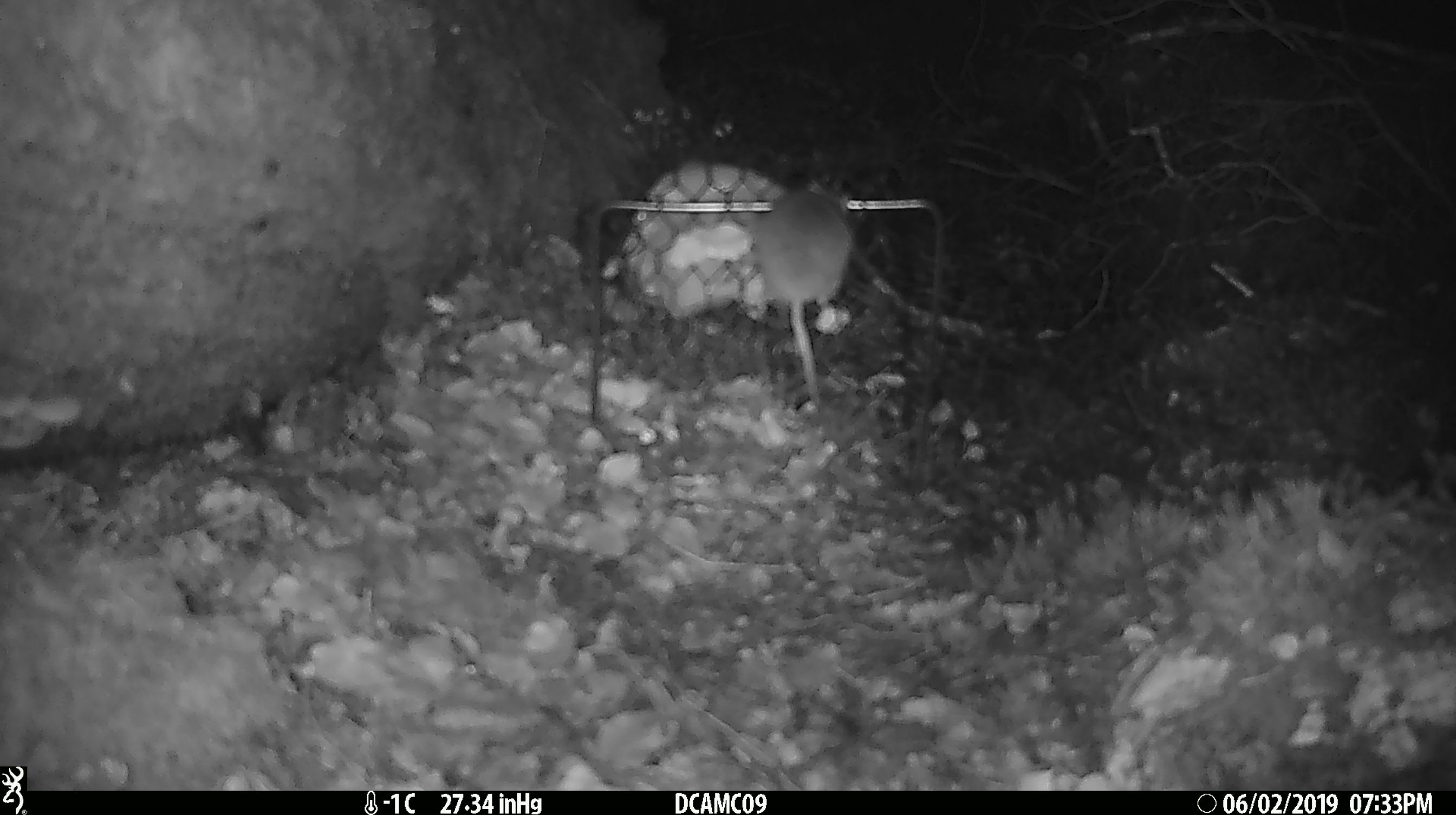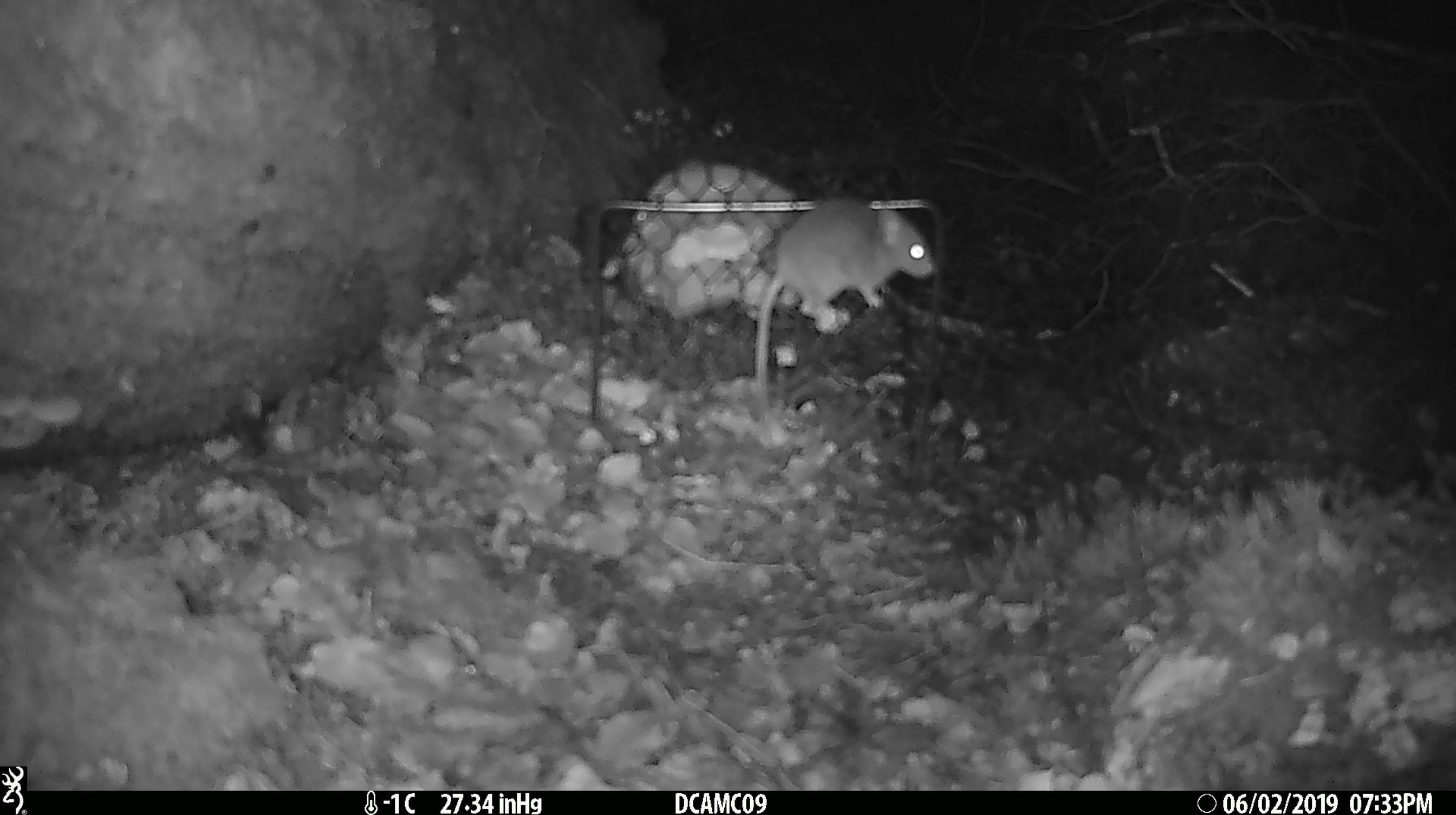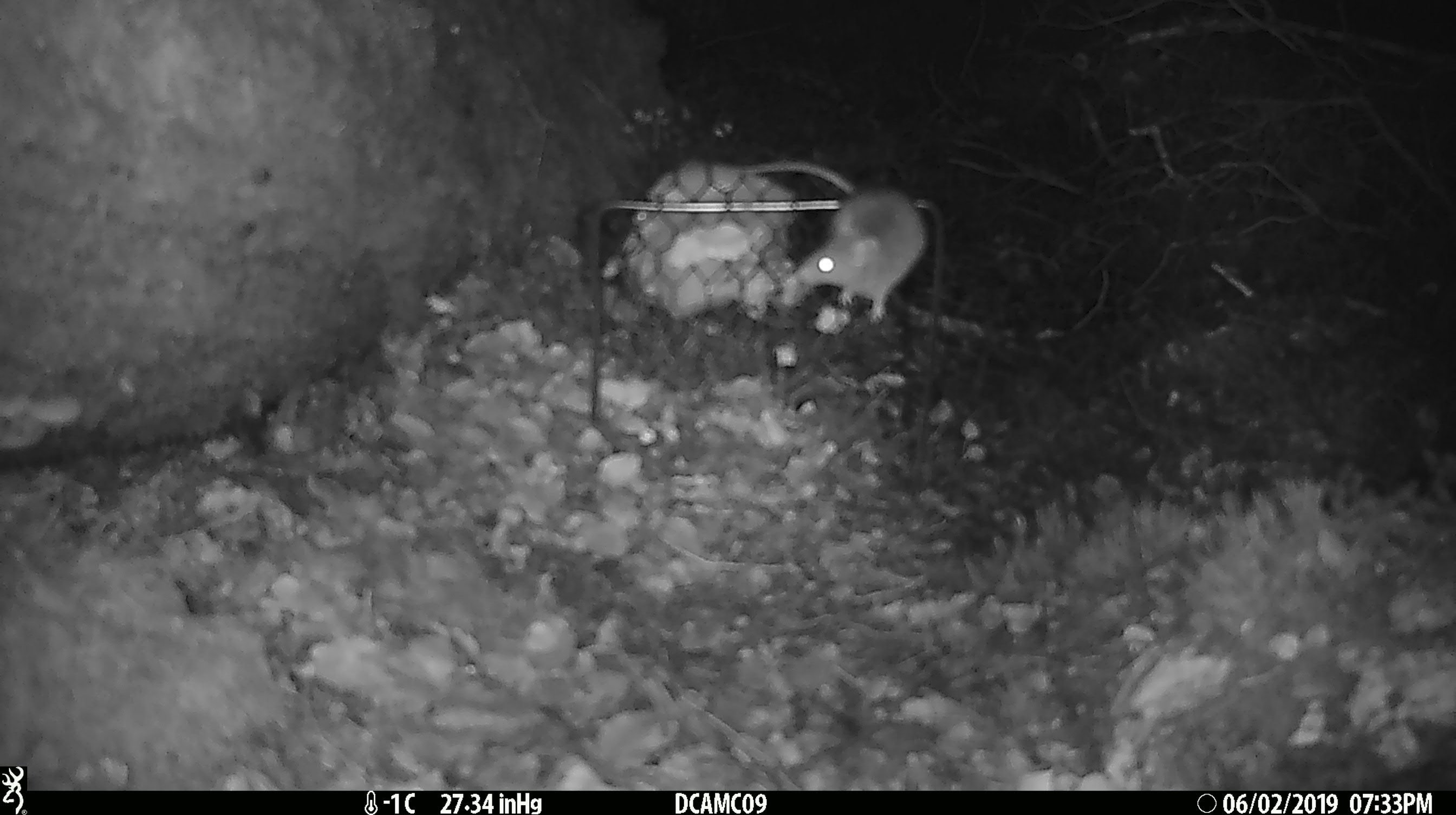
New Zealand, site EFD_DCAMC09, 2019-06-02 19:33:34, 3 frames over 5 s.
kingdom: Animalia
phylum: Chordata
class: Mammalia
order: Rodentia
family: Muridae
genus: Mus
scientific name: Mus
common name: mouse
Mouse (Mus).